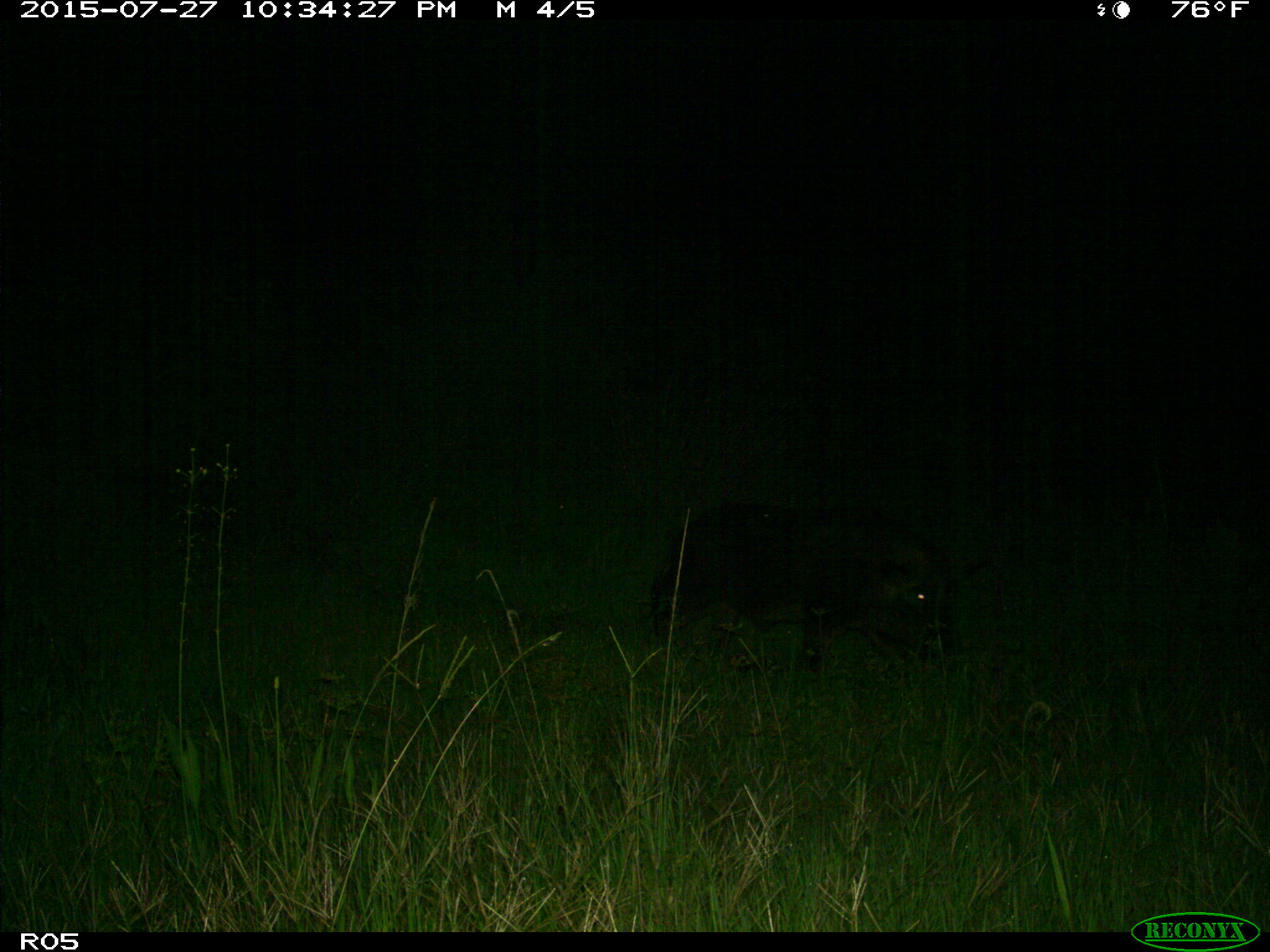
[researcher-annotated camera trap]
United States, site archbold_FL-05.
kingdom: Animalia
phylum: Chordata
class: Mammalia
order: Artiodactyla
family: Suidae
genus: Sus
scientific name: Sus scrofa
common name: wild boar